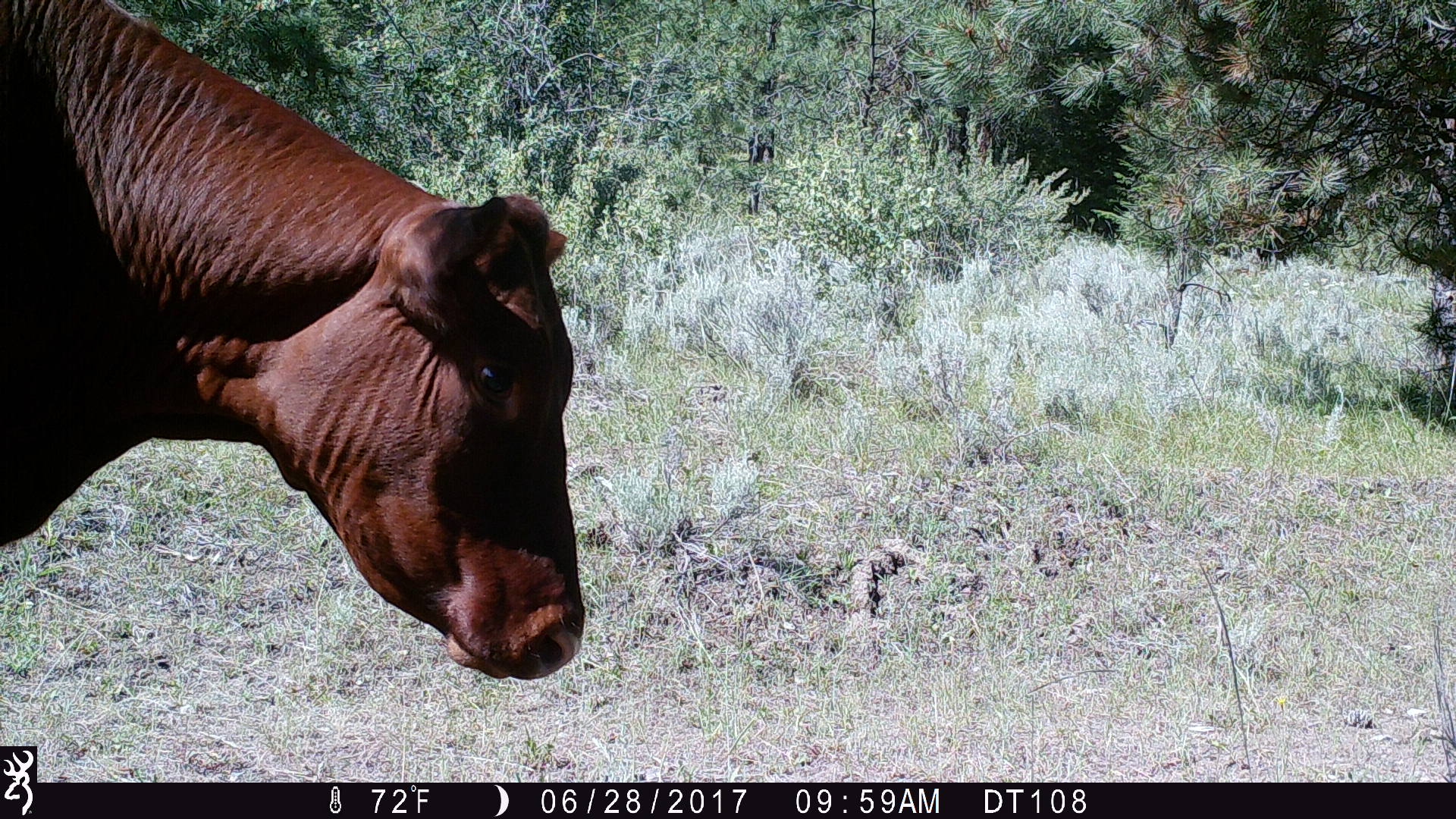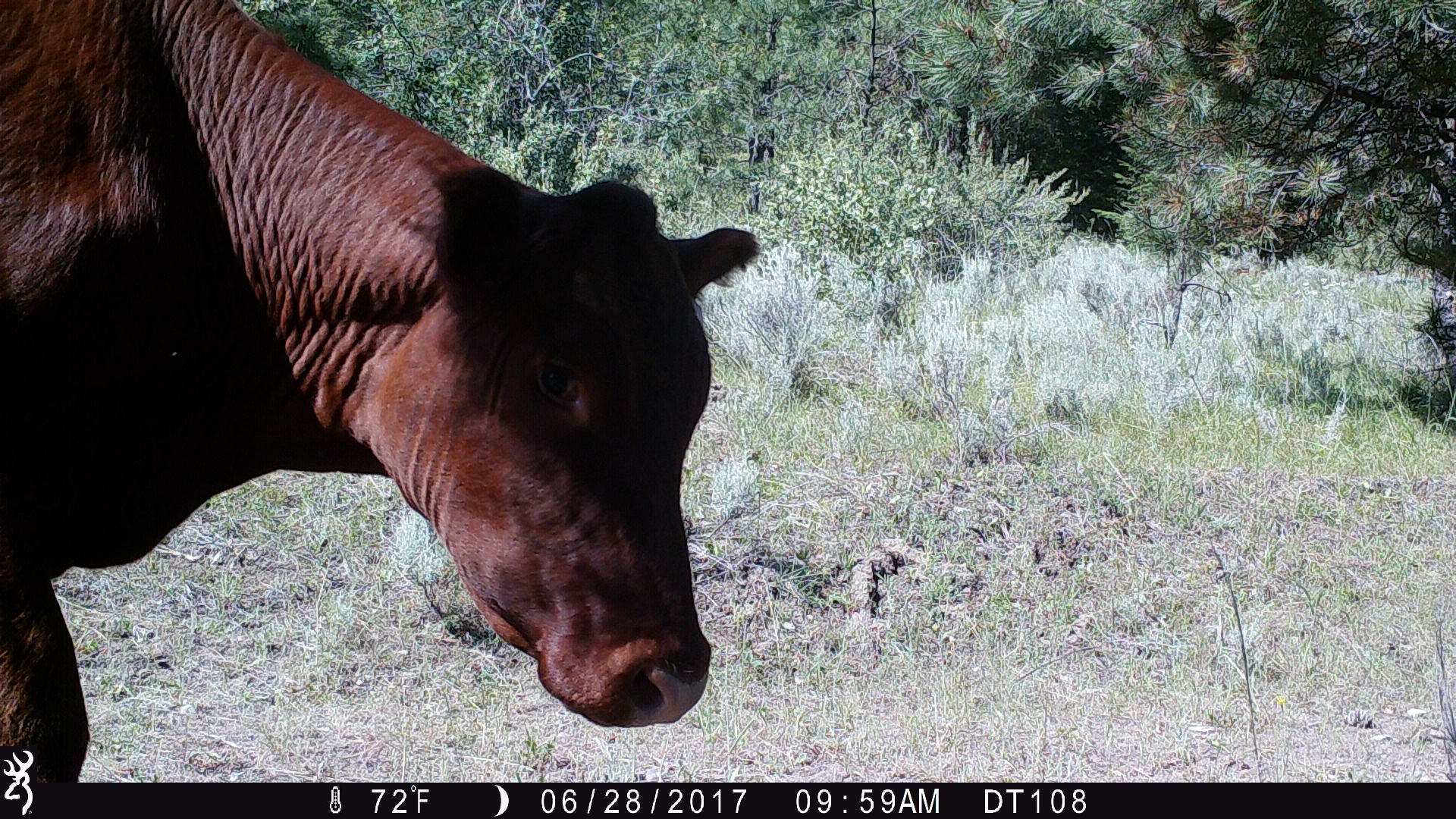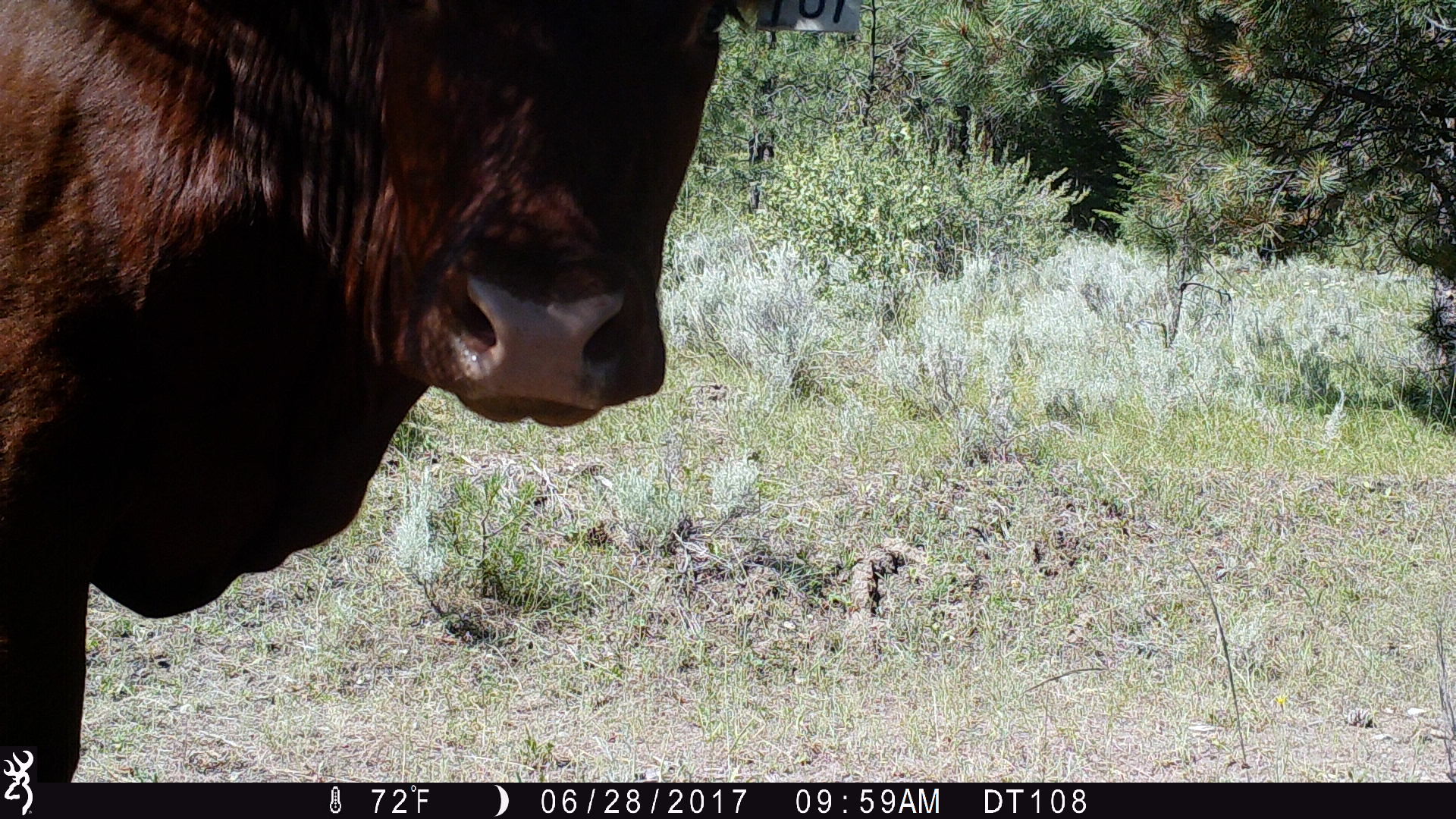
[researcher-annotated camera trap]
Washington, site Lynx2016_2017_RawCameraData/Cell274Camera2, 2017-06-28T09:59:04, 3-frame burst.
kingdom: Animalia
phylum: Chordata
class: Mammalia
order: Artiodactyla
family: Bovidae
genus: Bos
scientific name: Bos taurus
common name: domestic cattle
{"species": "domestic cattle (Bos taurus)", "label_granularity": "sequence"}